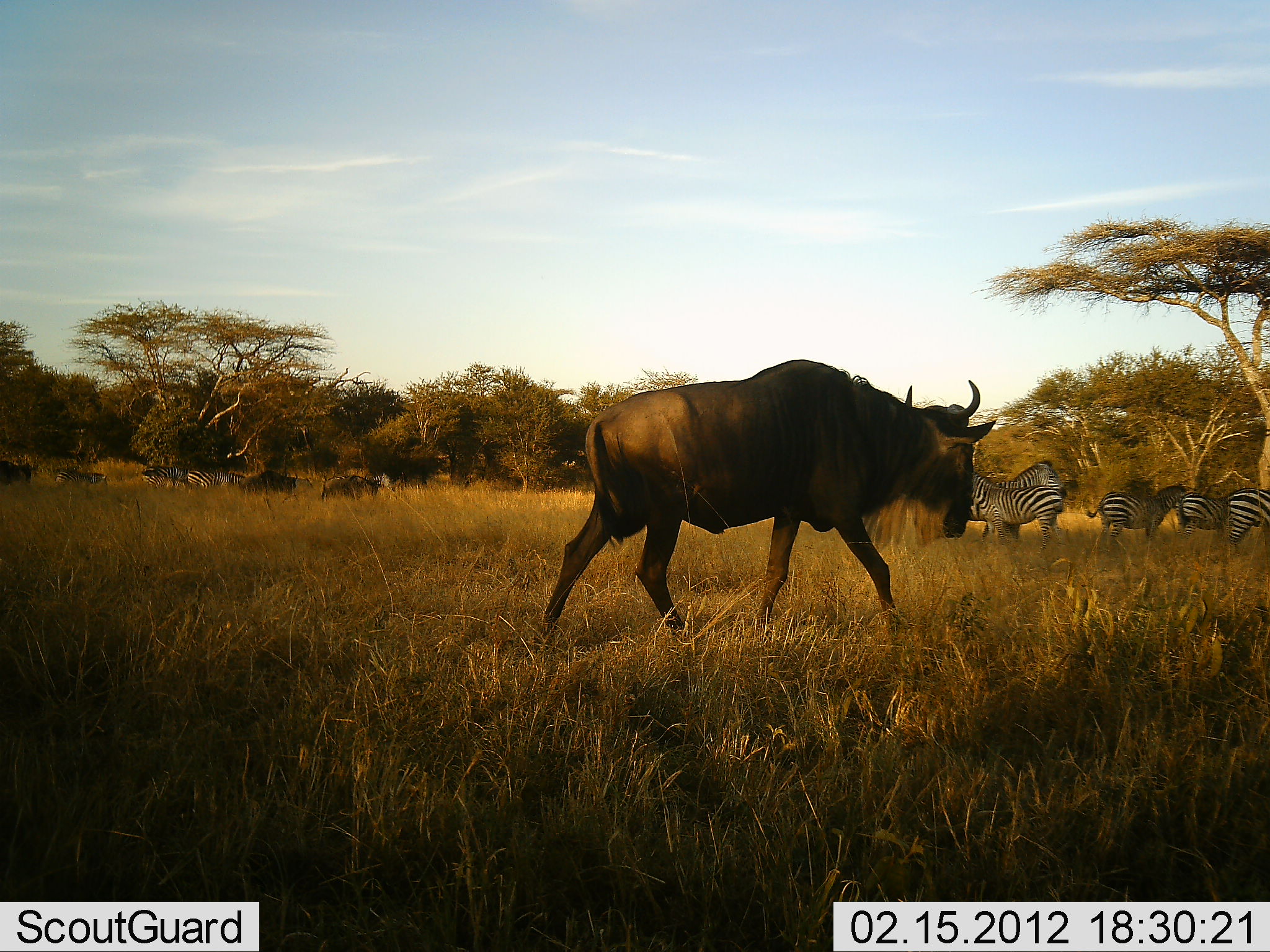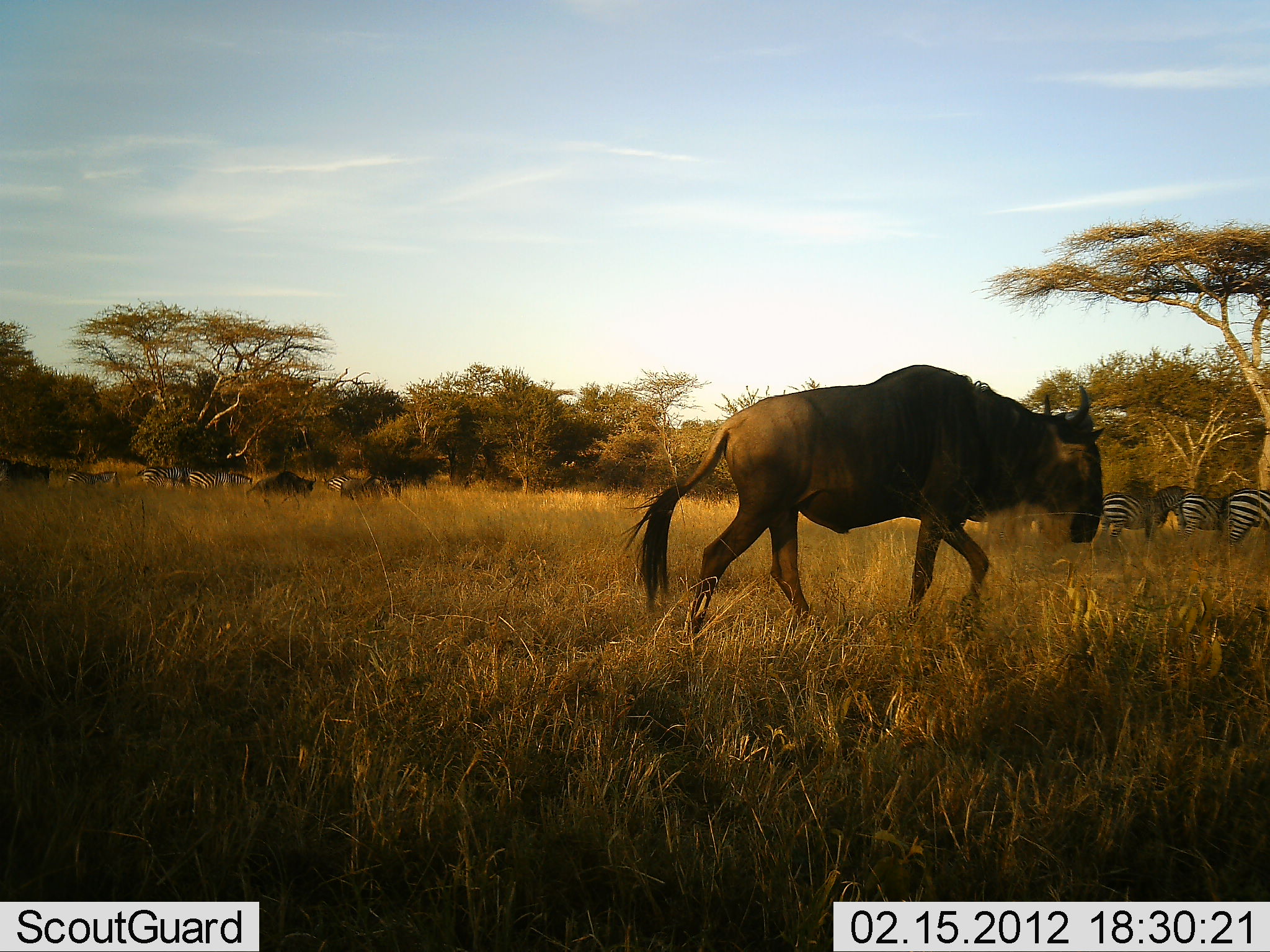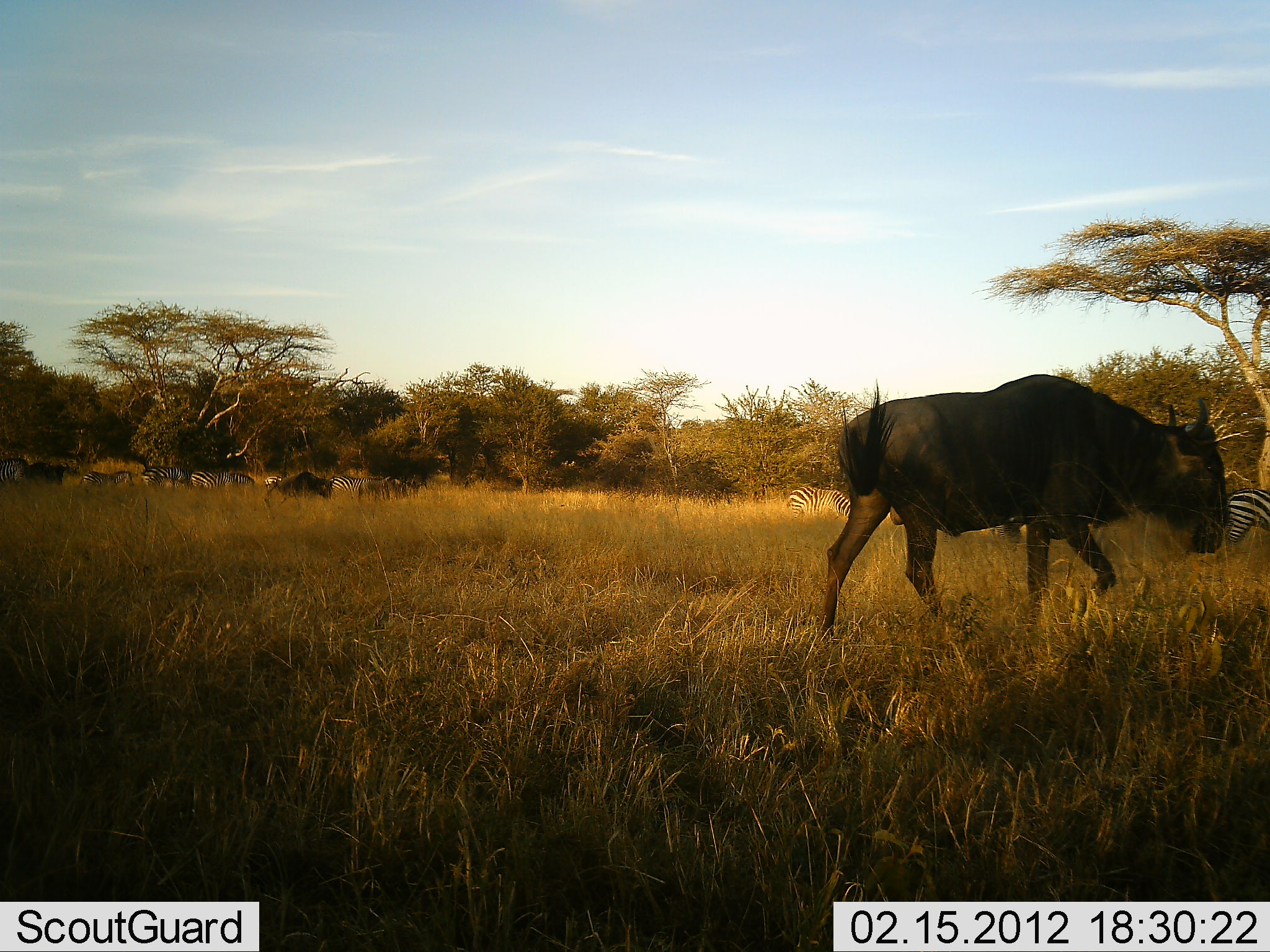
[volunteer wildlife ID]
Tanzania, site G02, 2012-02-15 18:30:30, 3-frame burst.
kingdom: Animalia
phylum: Chordata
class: Mammalia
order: Artiodactyla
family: Bovidae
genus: Connochaetes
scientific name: Connochaetes taurinus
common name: blue wildebeest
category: wildebeest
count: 4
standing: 10%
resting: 0%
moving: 95%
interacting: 5%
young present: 0%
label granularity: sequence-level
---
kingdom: Animalia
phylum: Chordata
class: Mammalia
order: Perissodactyla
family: Equidae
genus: Equus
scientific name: Equus quagga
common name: plains zebra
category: zebra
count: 8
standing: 67%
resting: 0%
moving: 38%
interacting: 10%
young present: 5%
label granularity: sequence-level